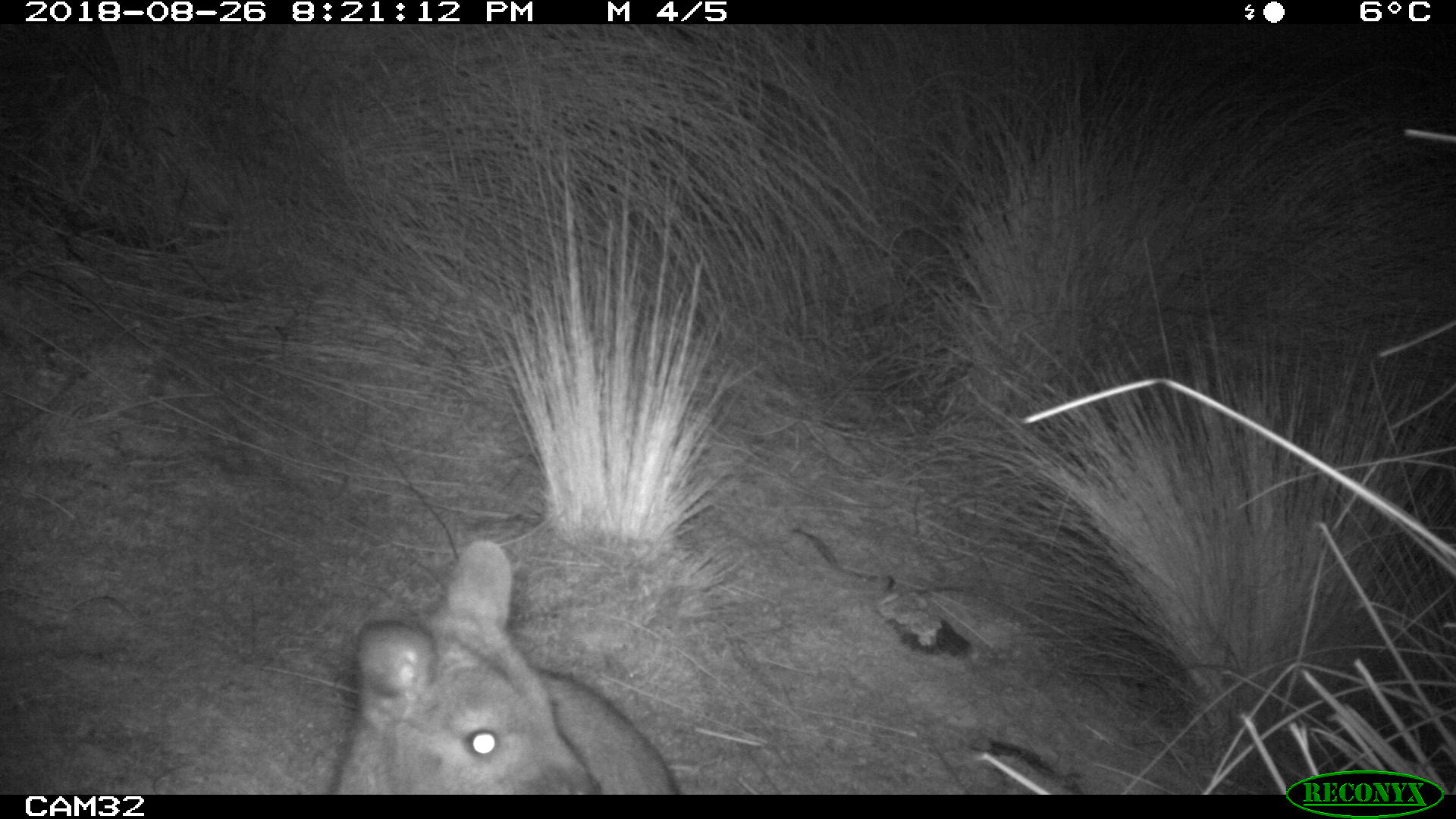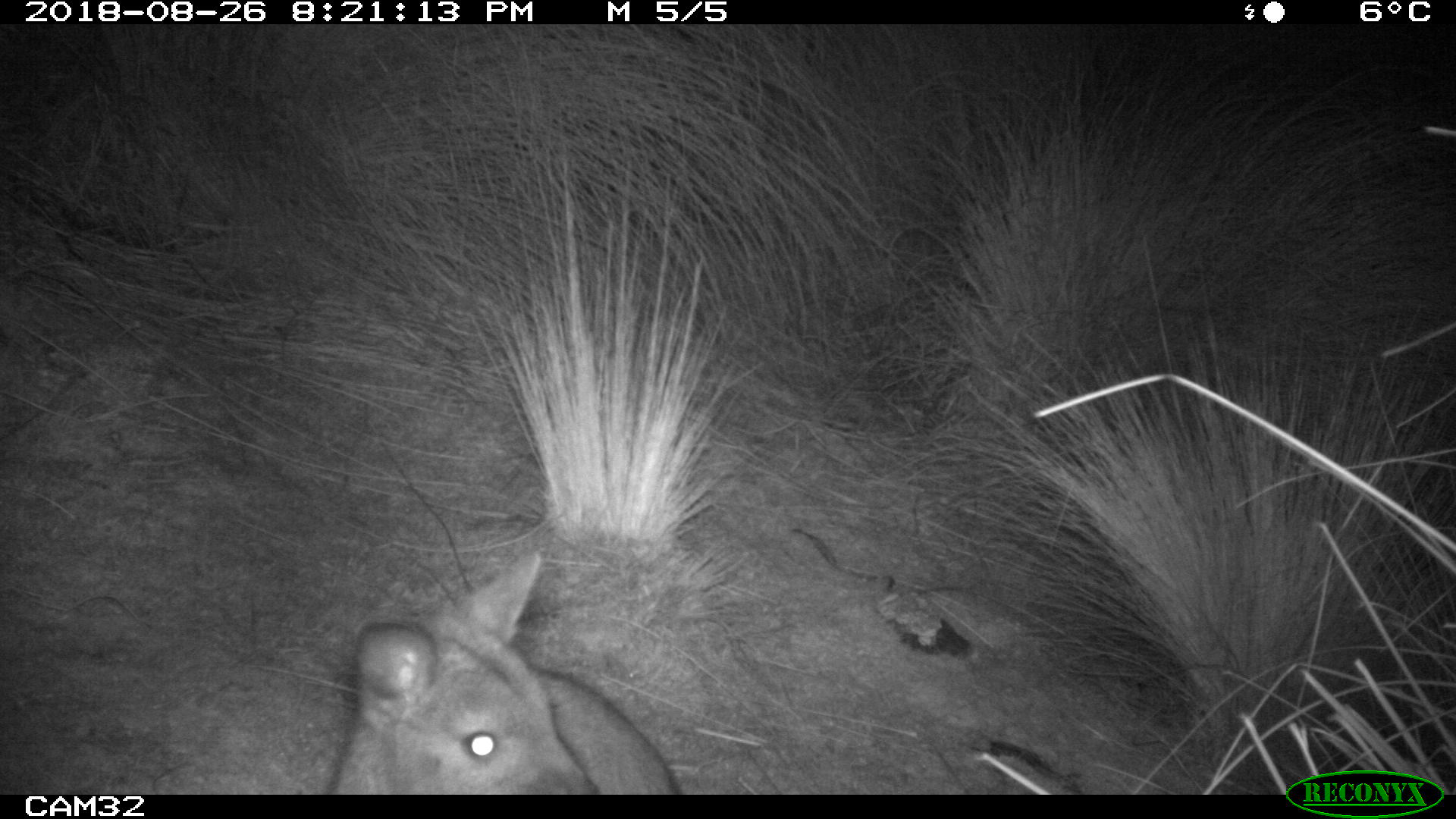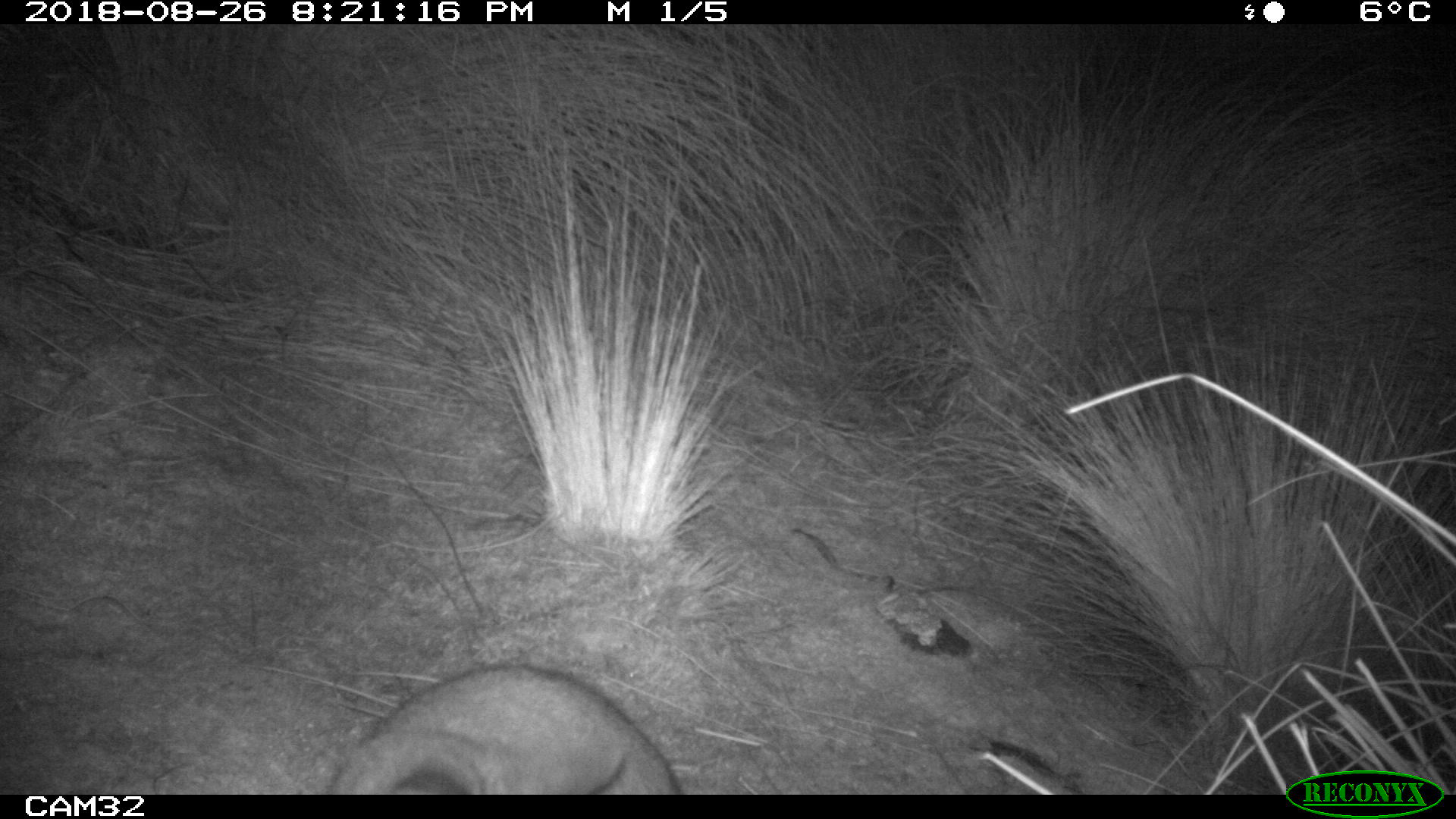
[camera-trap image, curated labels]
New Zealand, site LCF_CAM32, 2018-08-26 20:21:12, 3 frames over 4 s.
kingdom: Animalia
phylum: Chordata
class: Mammalia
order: Diprotodontia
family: Macropodidae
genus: Notamacropus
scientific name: Notamacropus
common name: wallaby